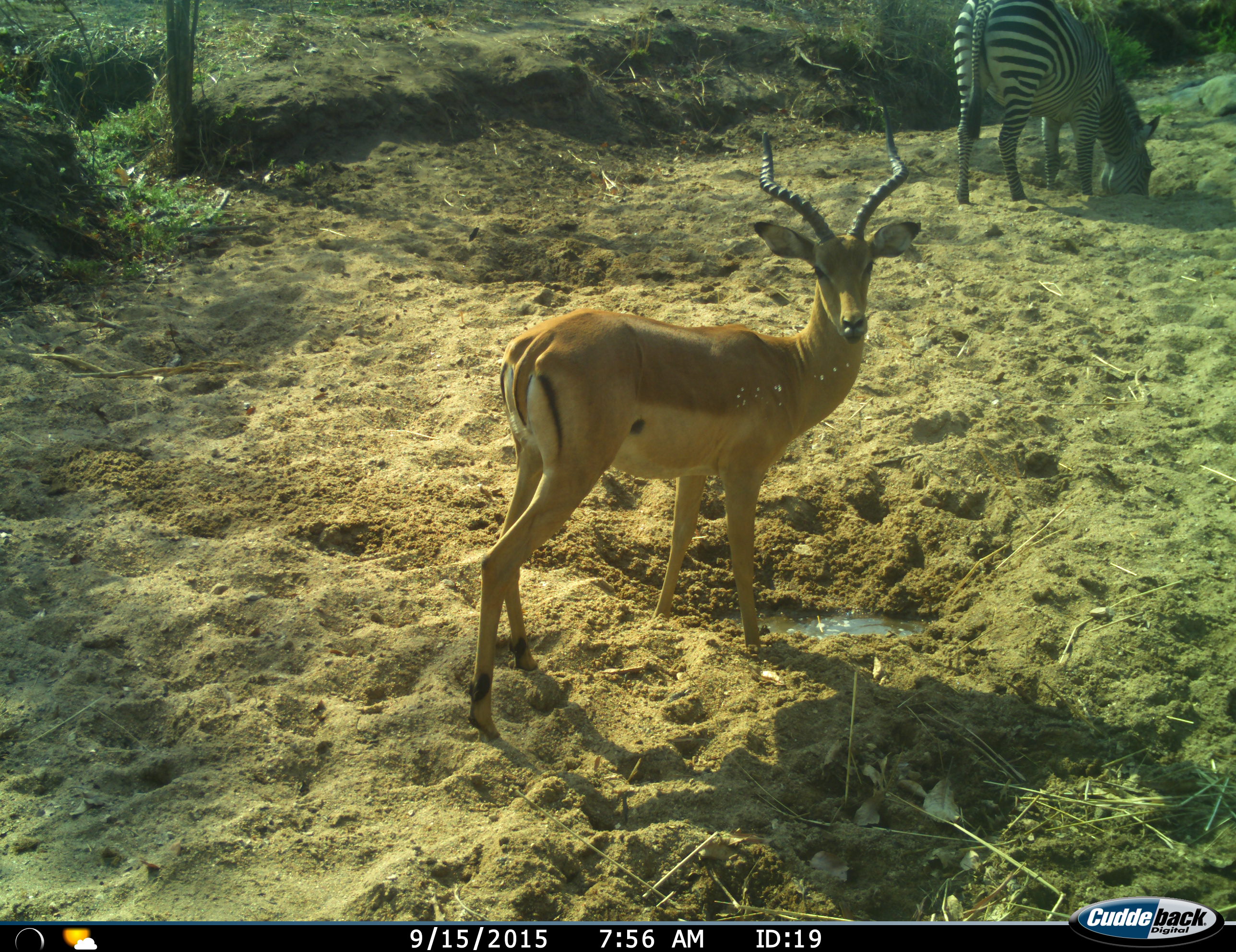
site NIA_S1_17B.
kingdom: Animalia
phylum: Chordata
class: Mammalia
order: Artiodactyla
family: Bovidae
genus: Aepyceros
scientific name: Aepyceros melampus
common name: impala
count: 1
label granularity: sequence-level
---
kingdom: Animalia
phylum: Chordata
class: Mammalia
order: Perissodactyla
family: Equidae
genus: Equus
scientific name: Equus quagga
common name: plains zebra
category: zebraplains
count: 1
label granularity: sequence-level